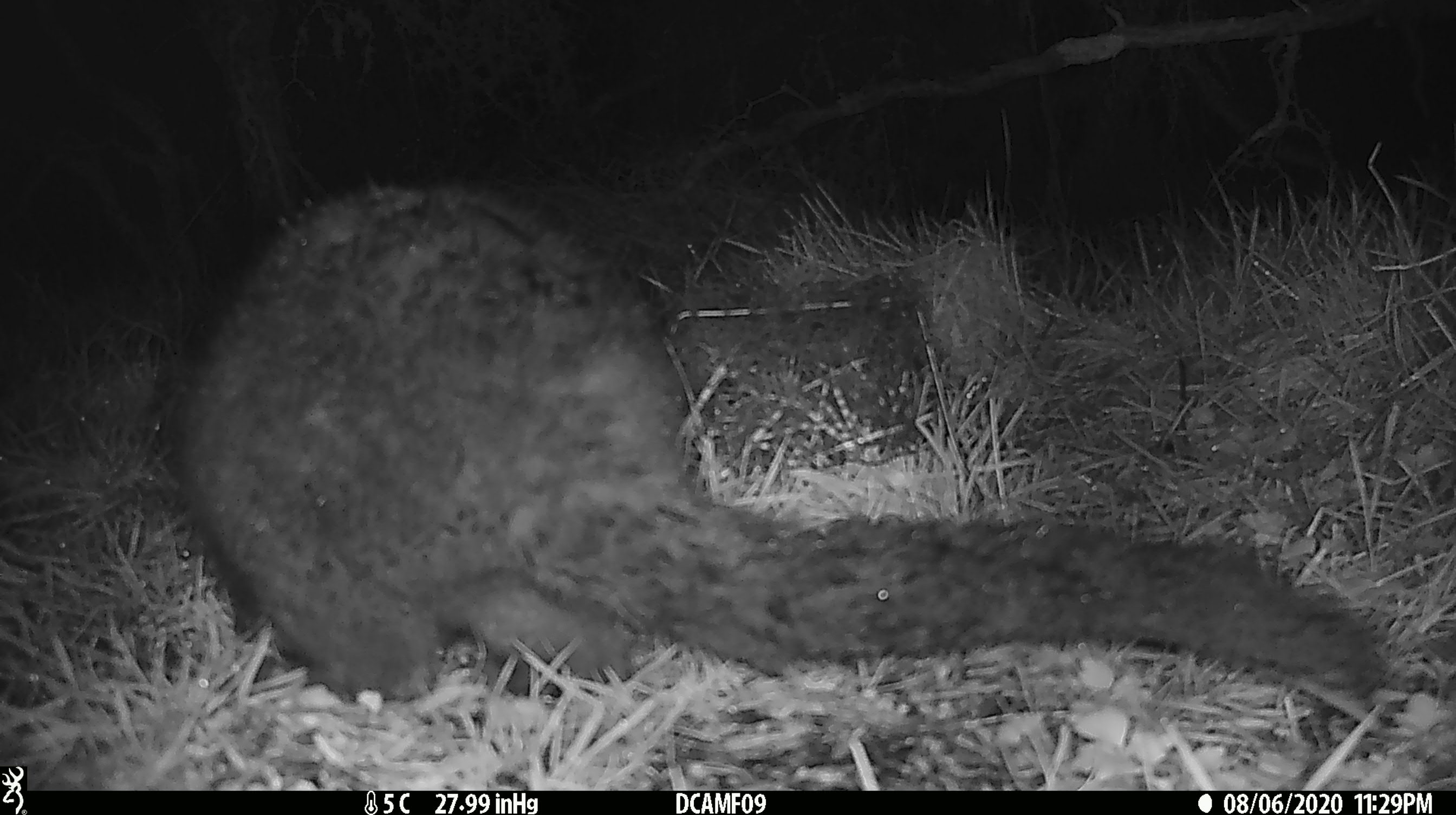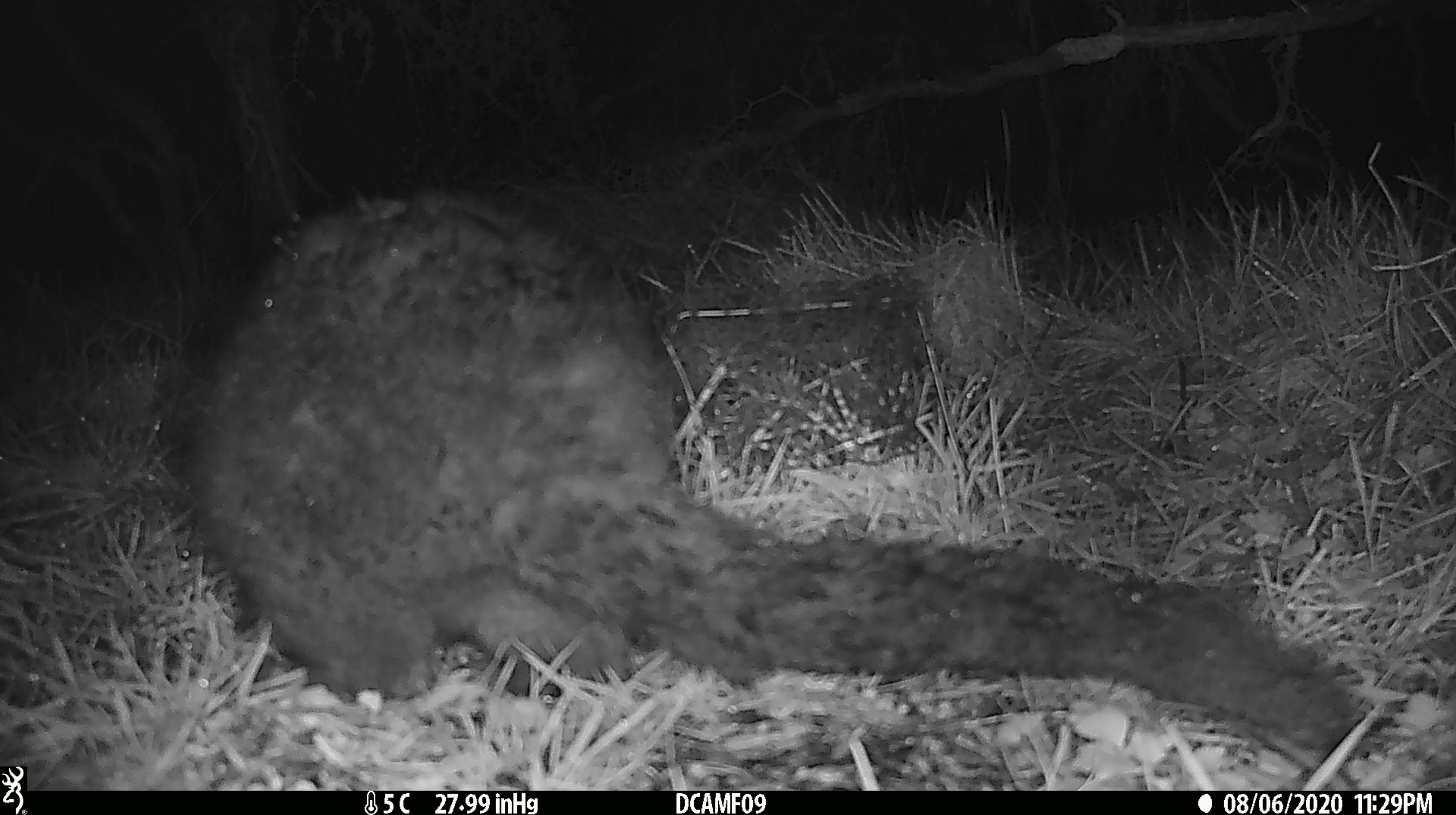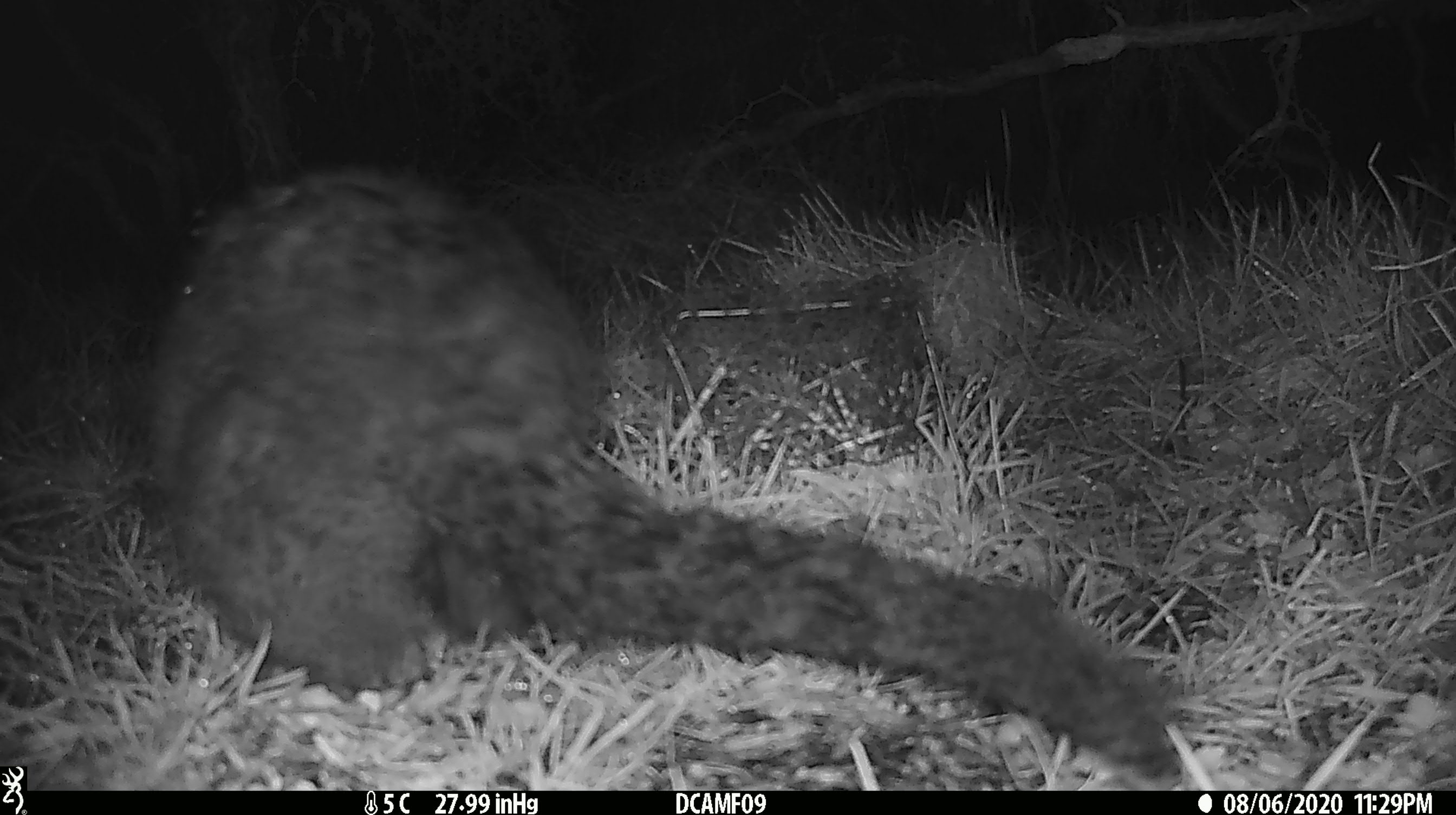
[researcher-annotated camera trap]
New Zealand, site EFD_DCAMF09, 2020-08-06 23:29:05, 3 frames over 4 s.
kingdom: Animalia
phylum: Chordata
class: Mammalia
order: Diprotodontia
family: Phalangeridae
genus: Trichosurus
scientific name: Trichosurus vulpecula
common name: common brushtail possum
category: possum